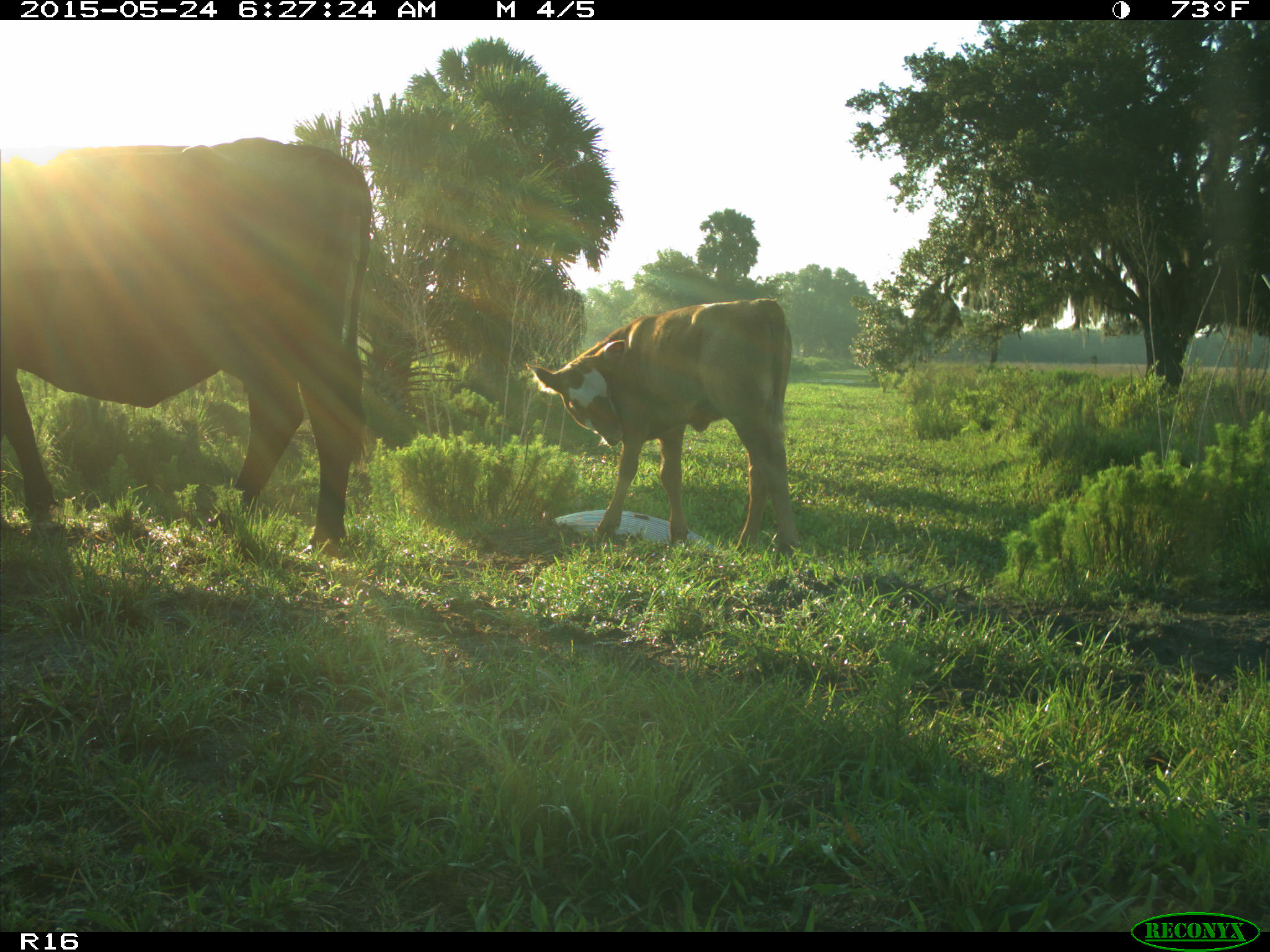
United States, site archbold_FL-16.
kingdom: Animalia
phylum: Chordata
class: Mammalia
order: Artiodactyla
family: Bovidae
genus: Bos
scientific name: Bos taurus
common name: domestic cow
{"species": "Bos taurus (domestic cow)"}